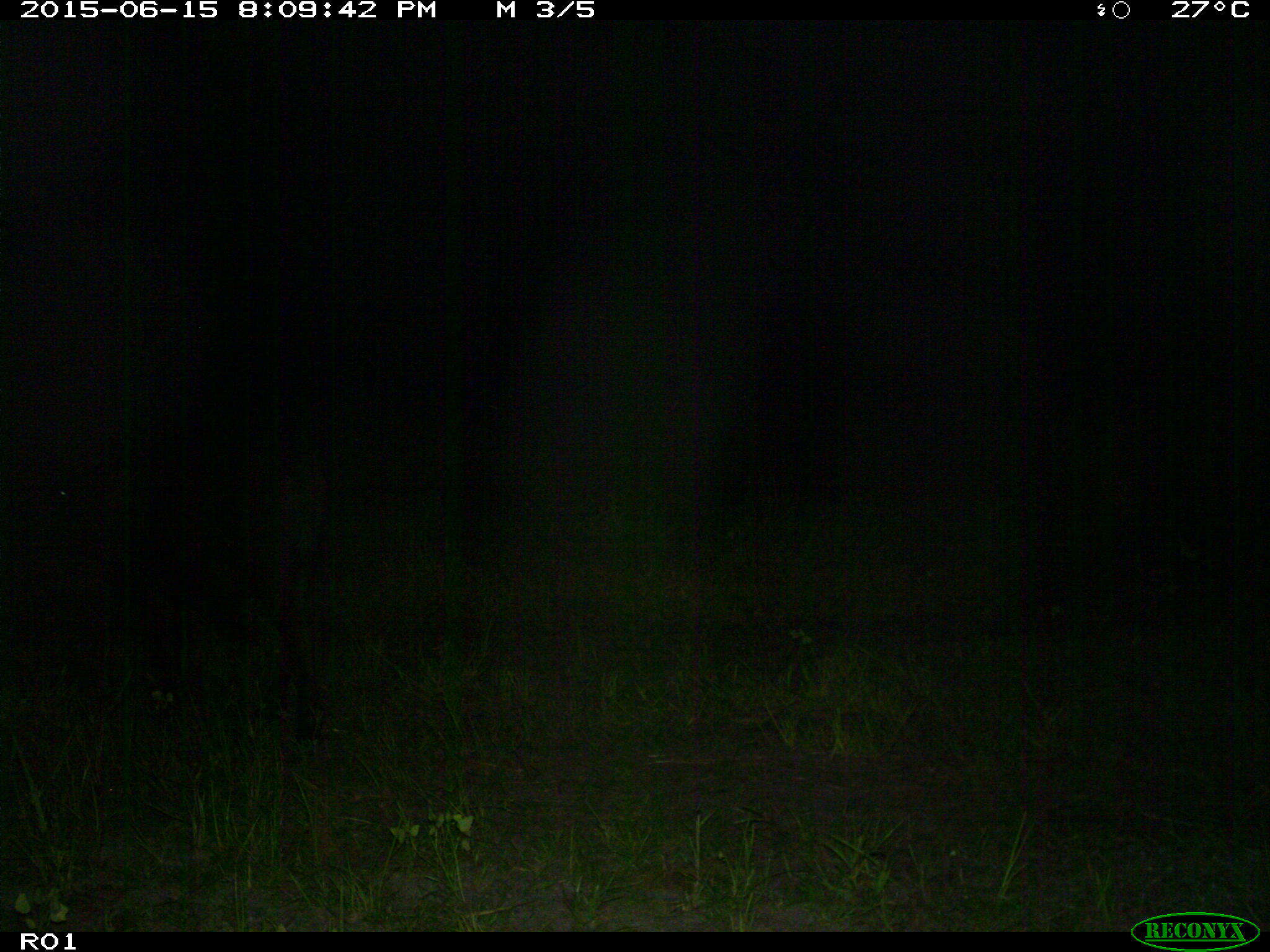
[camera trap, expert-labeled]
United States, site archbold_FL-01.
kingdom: Animalia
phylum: Chordata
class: Mammalia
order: Artiodactyla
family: Bovidae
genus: Bos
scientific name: Bos taurus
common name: domestic cow